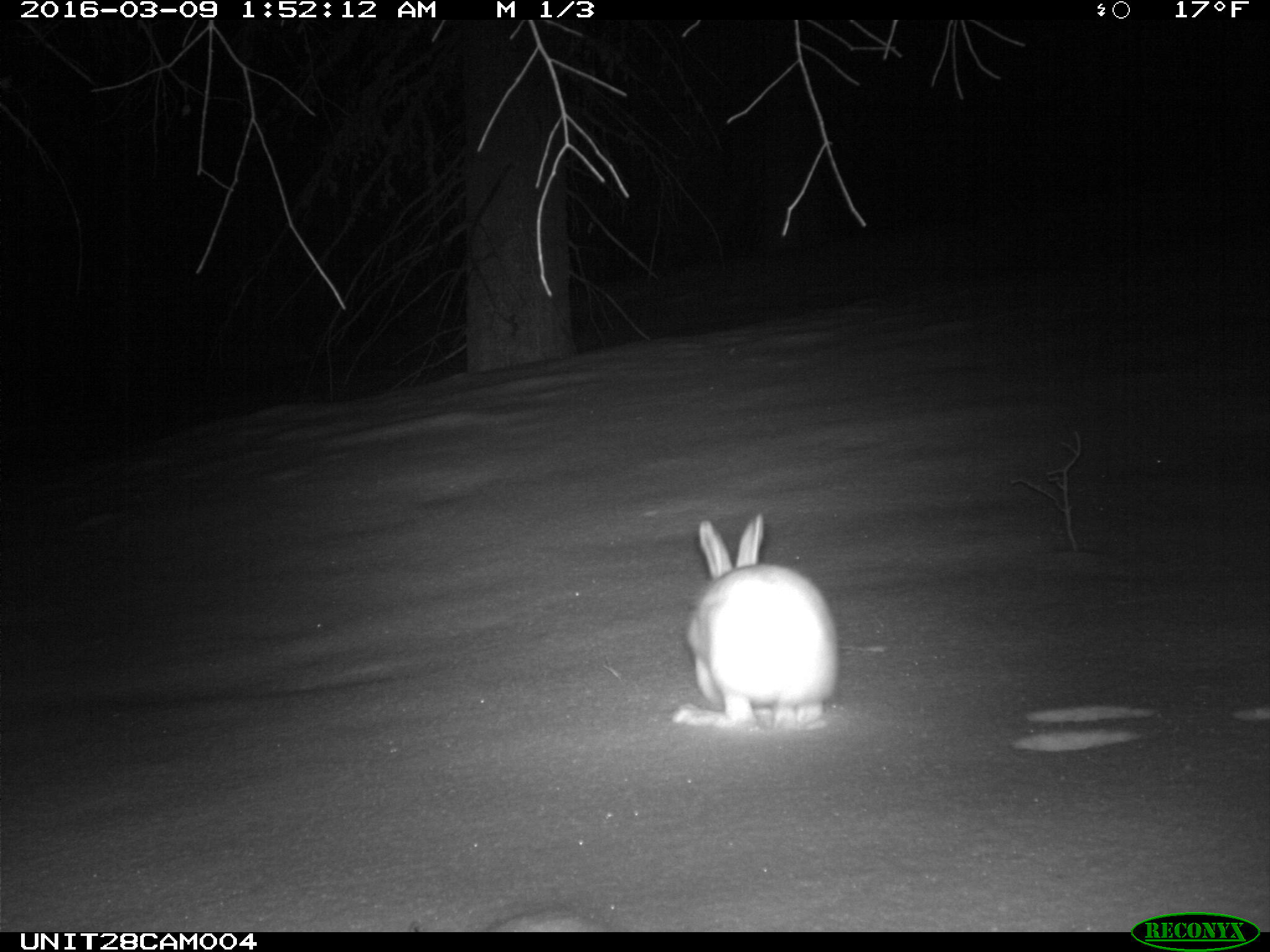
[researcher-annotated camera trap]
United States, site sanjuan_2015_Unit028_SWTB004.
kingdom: Animalia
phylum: Chordata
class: Mammalia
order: Lagomorpha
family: Leporidae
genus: Lepus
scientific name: Lepus americanus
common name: snowshoe hare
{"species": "Lepus americanus (snowshoe hare)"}